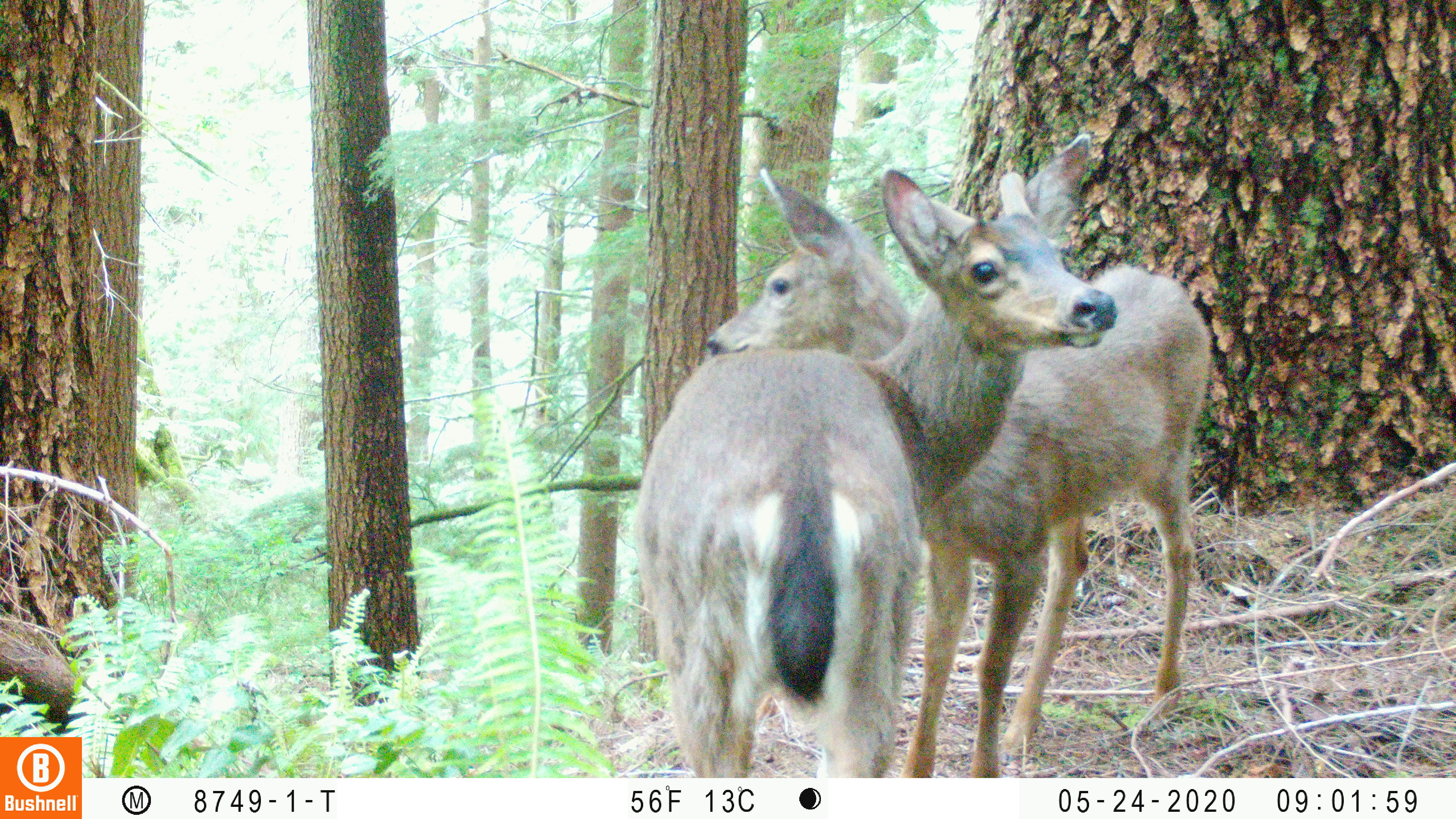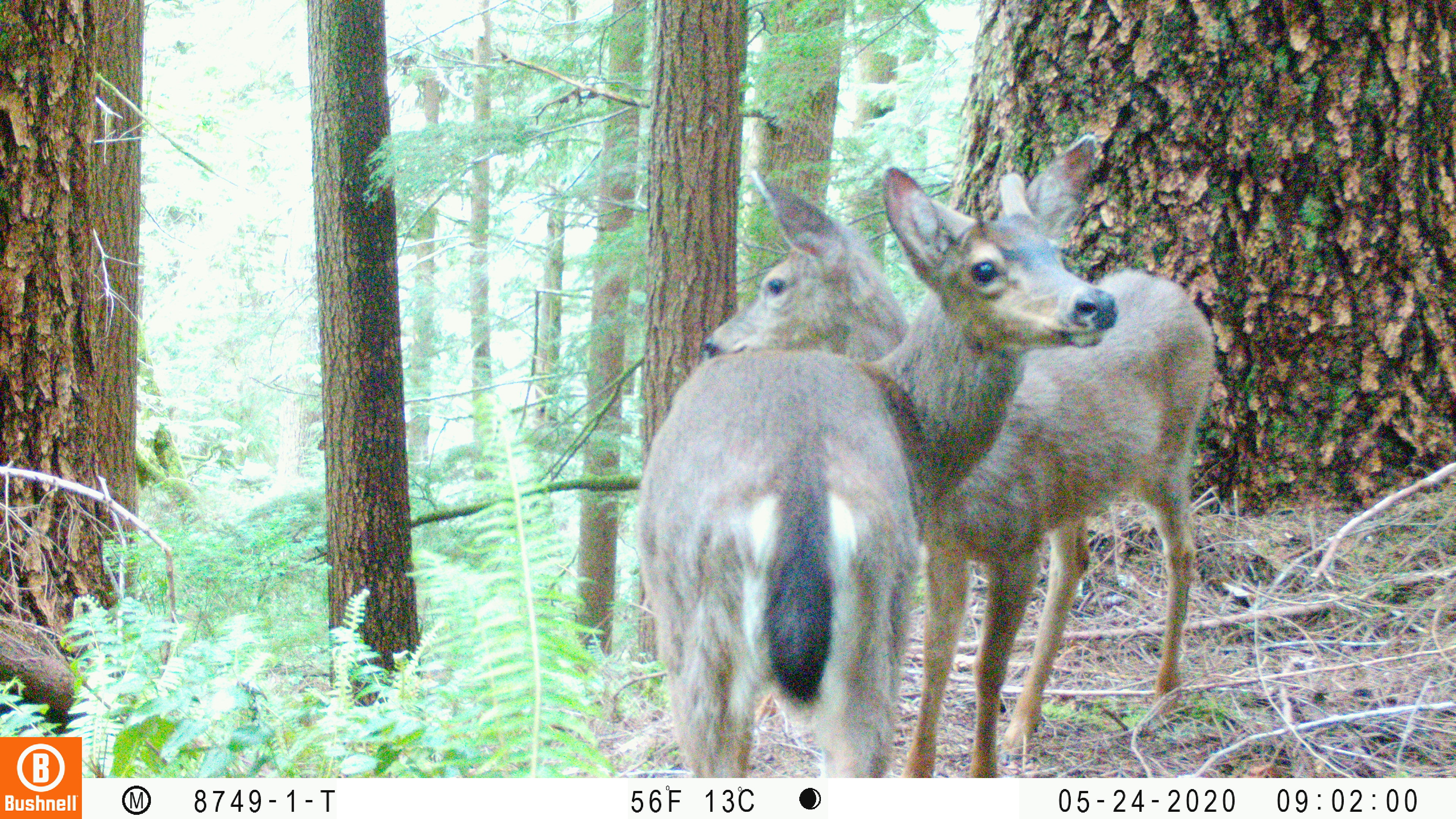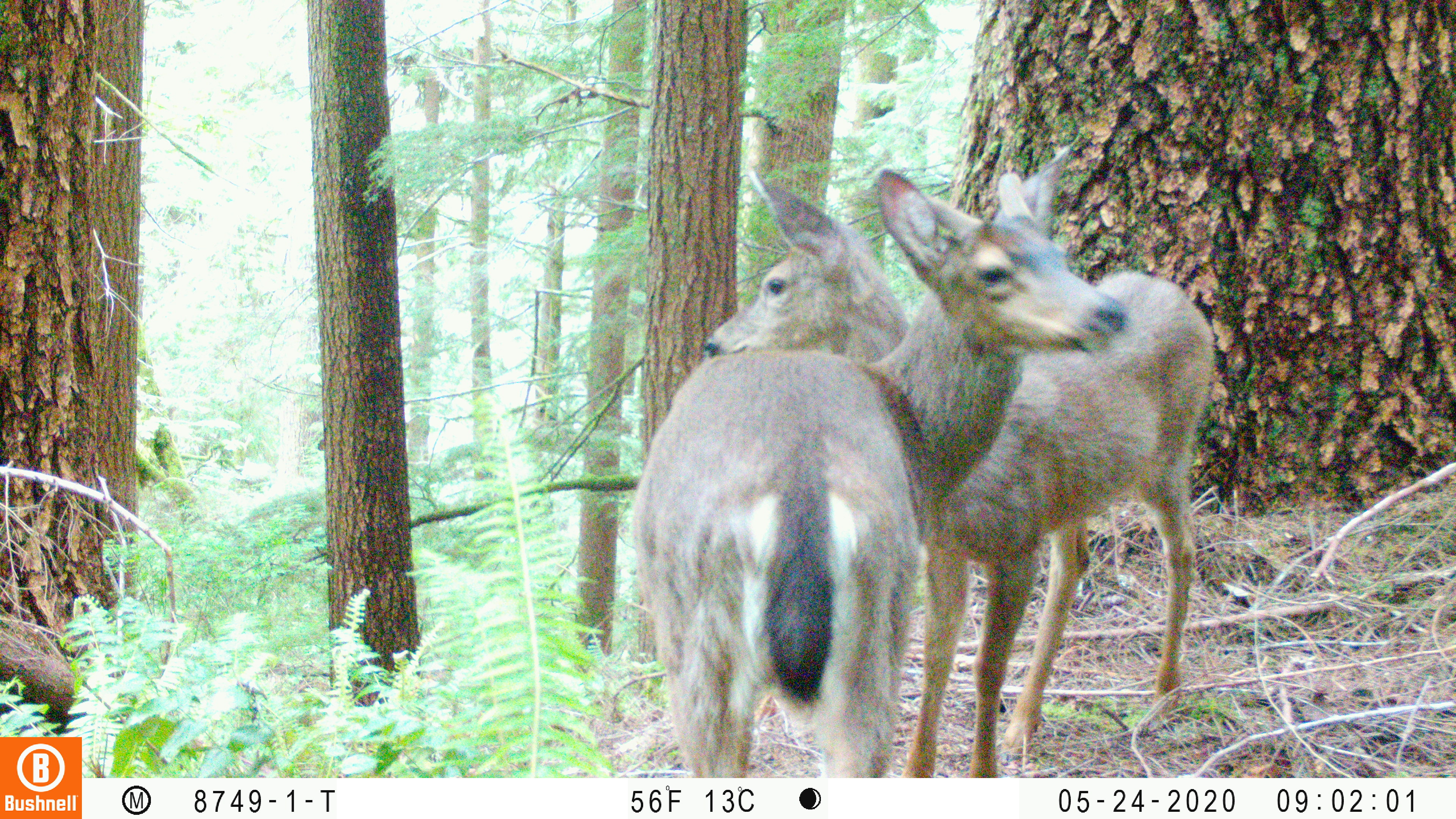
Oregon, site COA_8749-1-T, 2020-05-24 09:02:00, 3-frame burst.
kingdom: Animalia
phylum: Chordata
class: Mammalia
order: Artiodactyla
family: Cervidae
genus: Odocoileus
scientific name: Odocoileus hemionus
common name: black-tailed deer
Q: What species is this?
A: Black-tailed deer (Odocoileus hemionus).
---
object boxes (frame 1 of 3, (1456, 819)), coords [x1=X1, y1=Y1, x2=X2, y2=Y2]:
black-tailed deer: [x1=622, y1=129, x2=1240, y2=772]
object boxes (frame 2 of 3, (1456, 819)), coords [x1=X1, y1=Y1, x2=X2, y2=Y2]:
black-tailed deer: [x1=613, y1=128, x2=1227, y2=772]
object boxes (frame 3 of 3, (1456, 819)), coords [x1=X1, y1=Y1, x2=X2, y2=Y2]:
black-tailed deer: [x1=609, y1=126, x2=1227, y2=766]